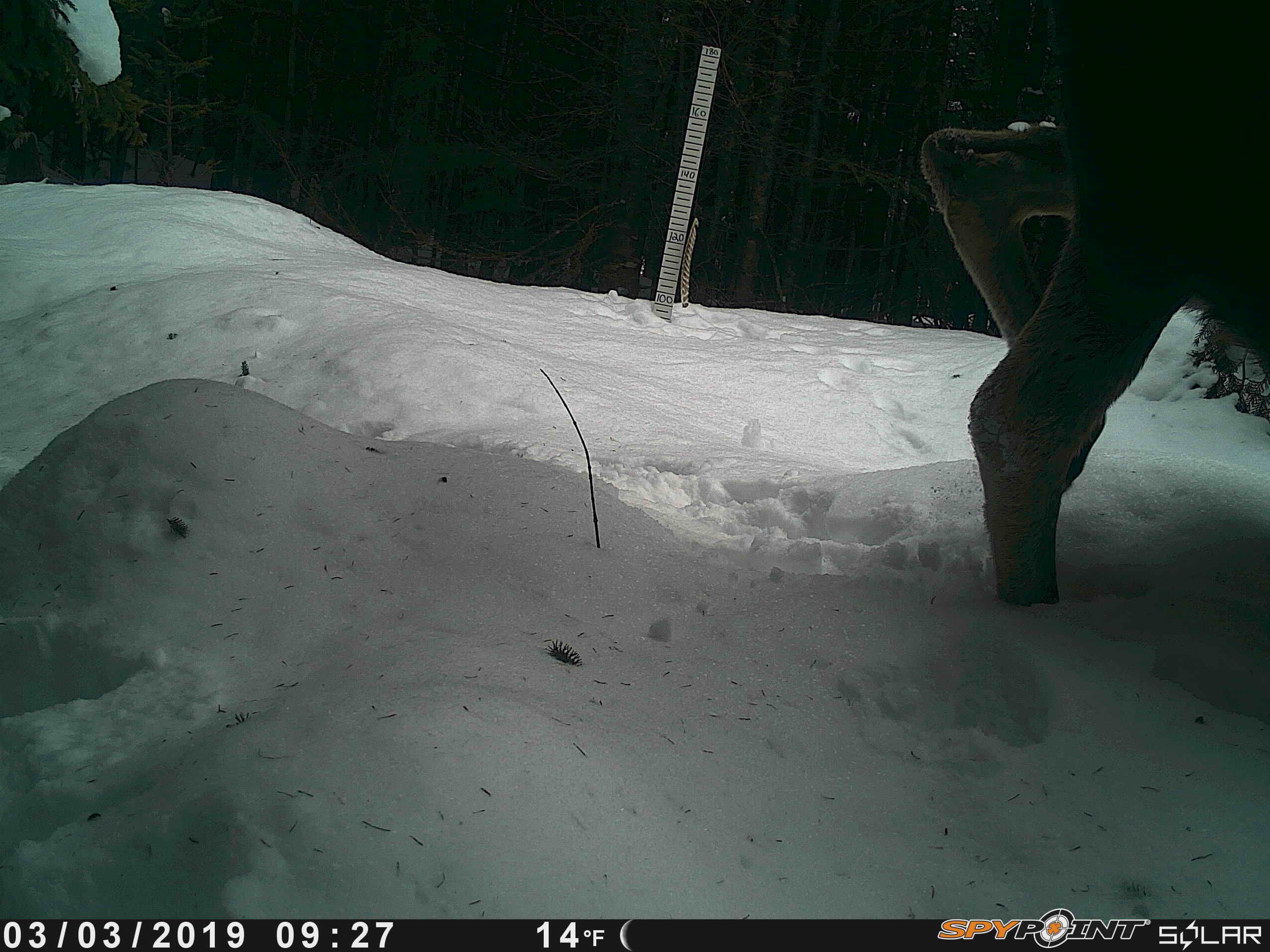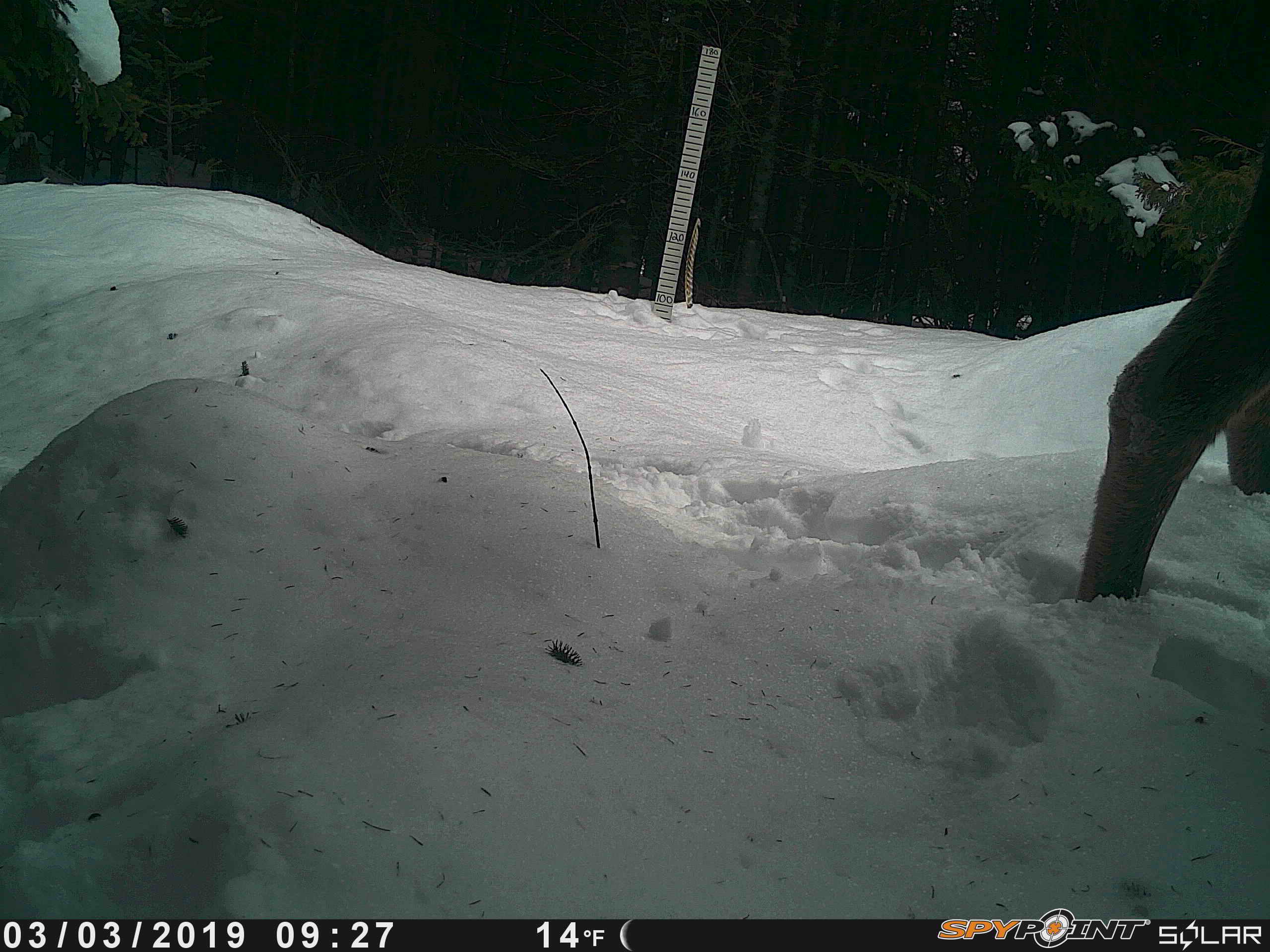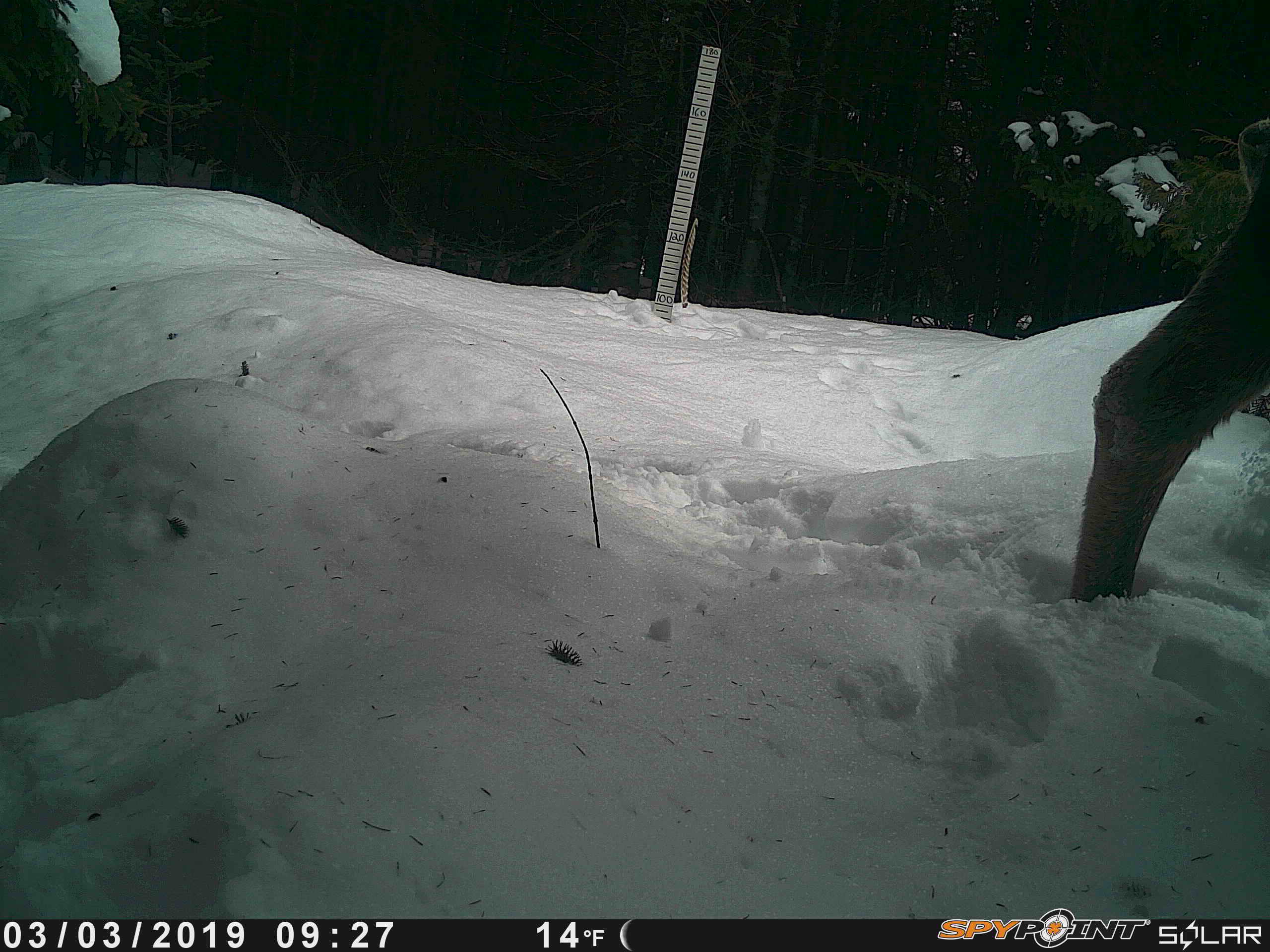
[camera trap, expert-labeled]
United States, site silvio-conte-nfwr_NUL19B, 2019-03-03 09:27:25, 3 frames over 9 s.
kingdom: Animalia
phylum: Chordata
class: Mammalia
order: Artiodactyla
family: Cervidae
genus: Alces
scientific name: Alces alces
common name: moose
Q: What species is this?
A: Moose (Alces alces).